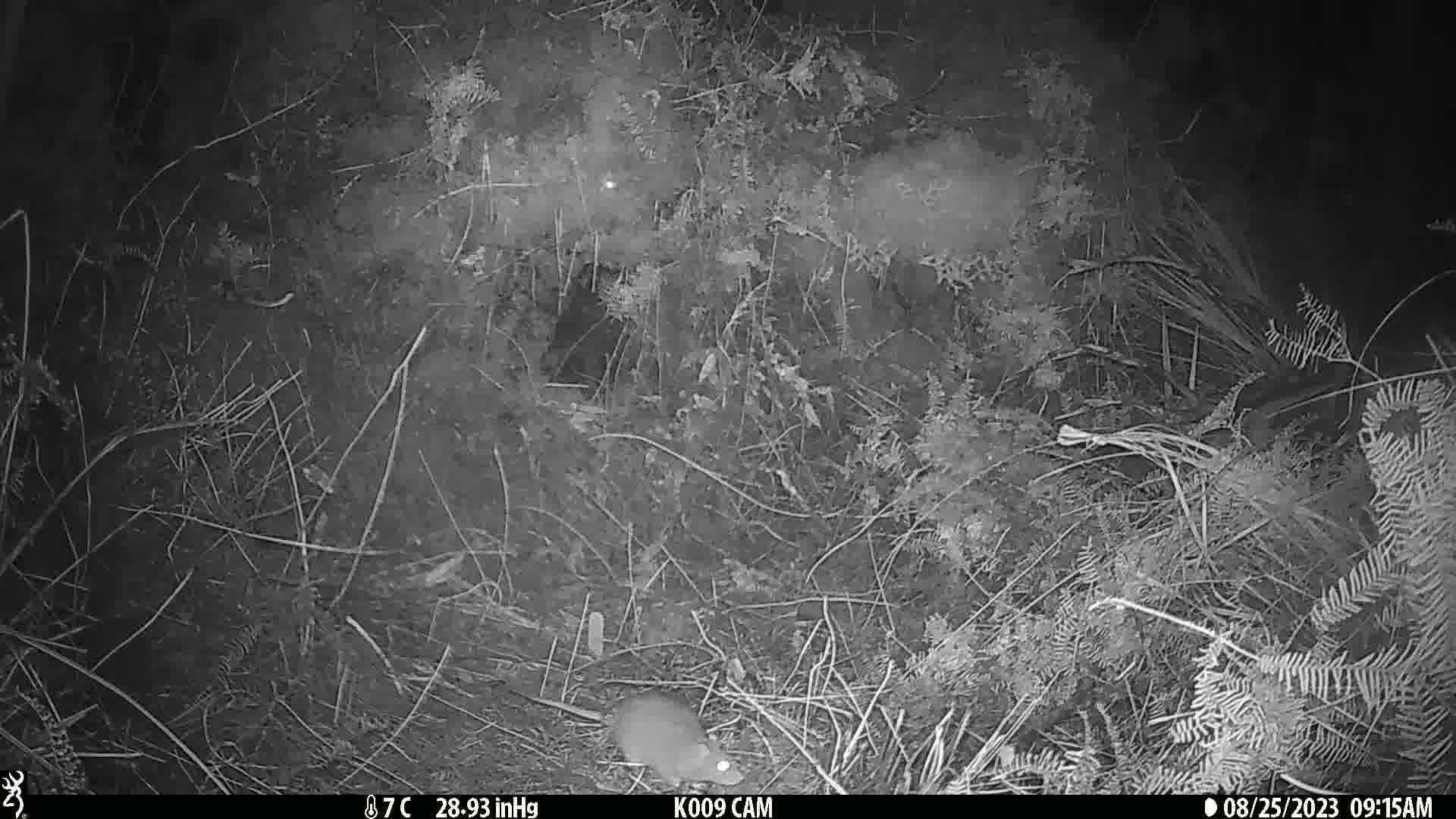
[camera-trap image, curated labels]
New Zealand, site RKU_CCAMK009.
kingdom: Animalia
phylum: Chordata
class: Mammalia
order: Rodentia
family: Muridae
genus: Rattus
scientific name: Rattus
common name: rat